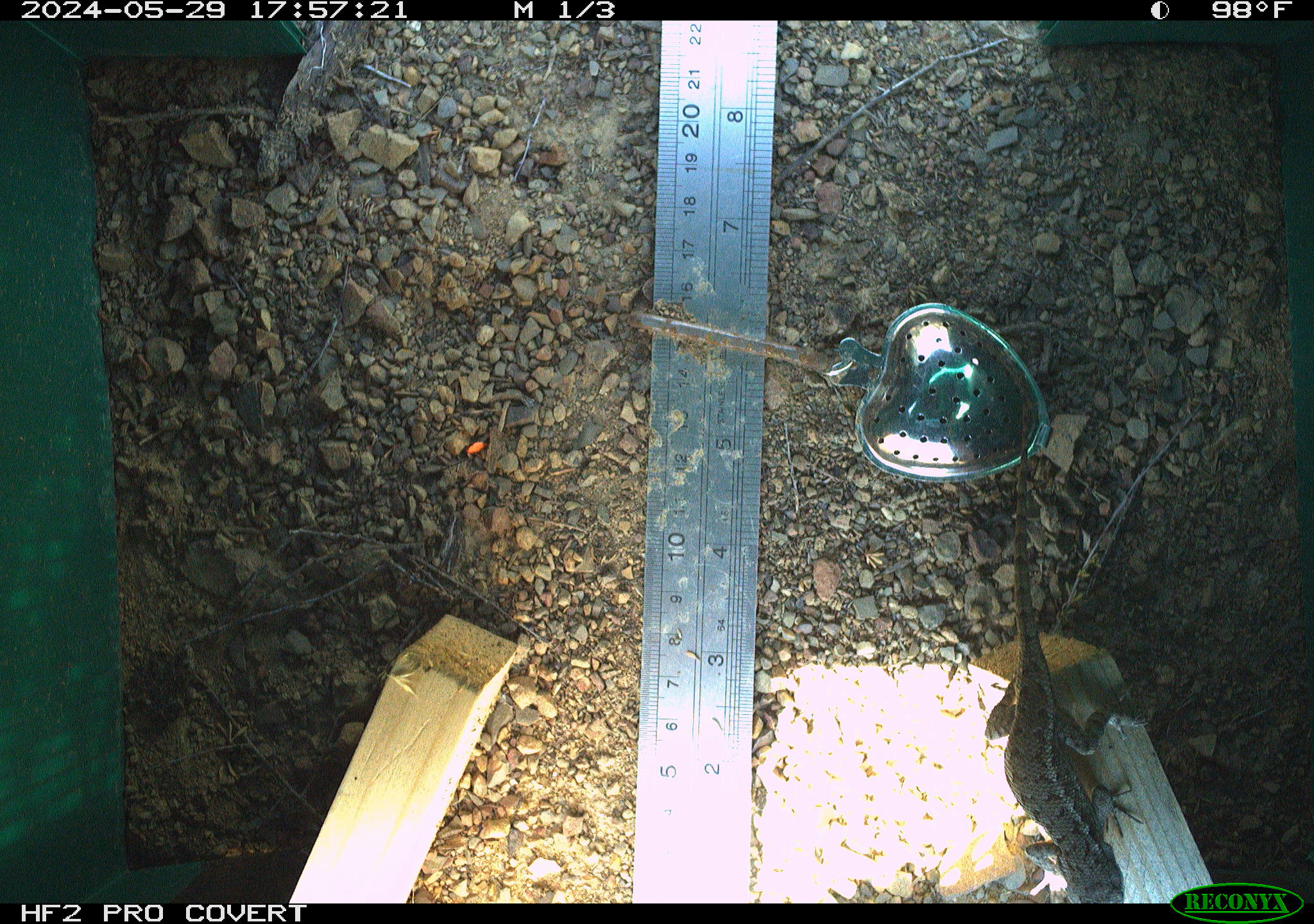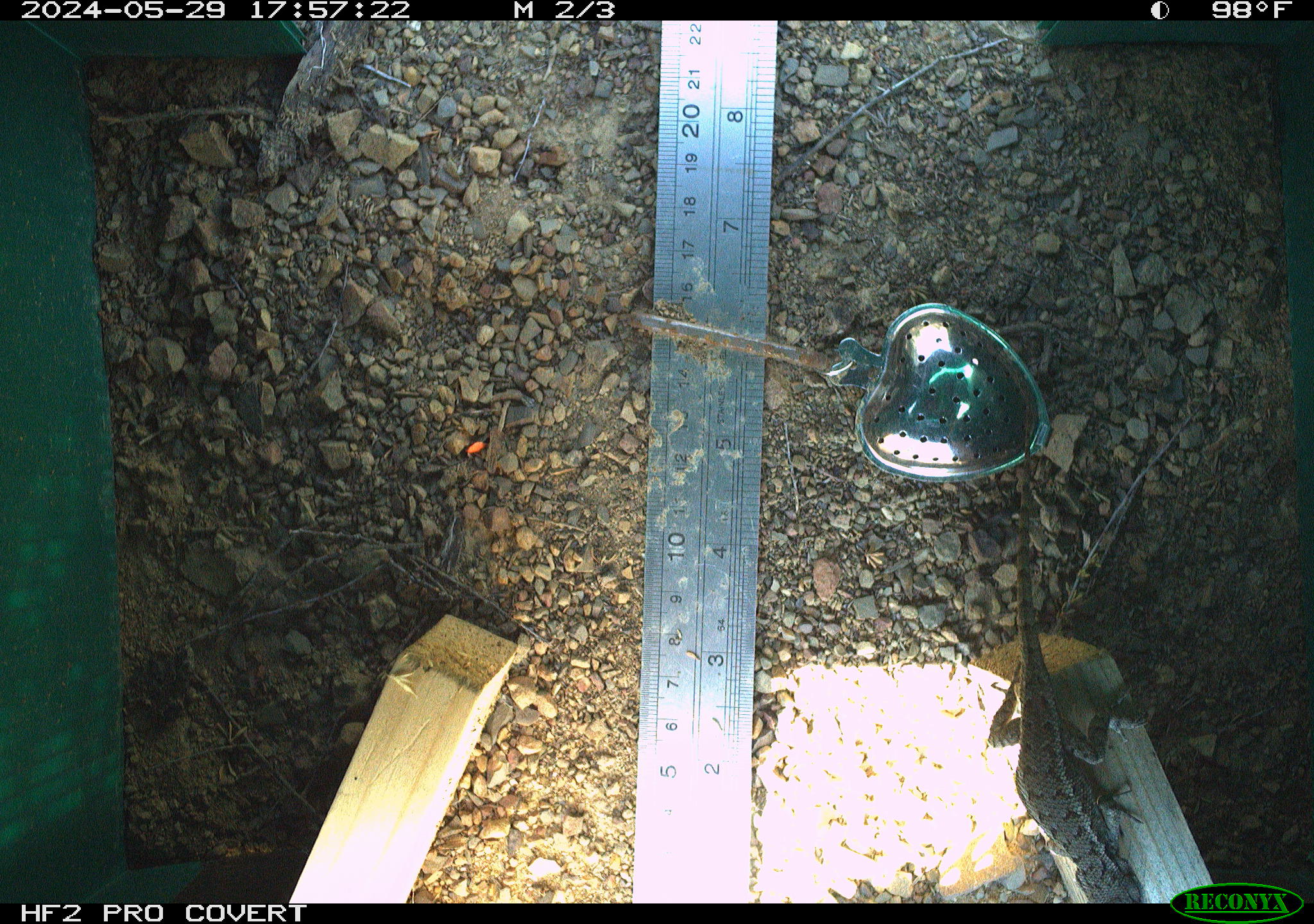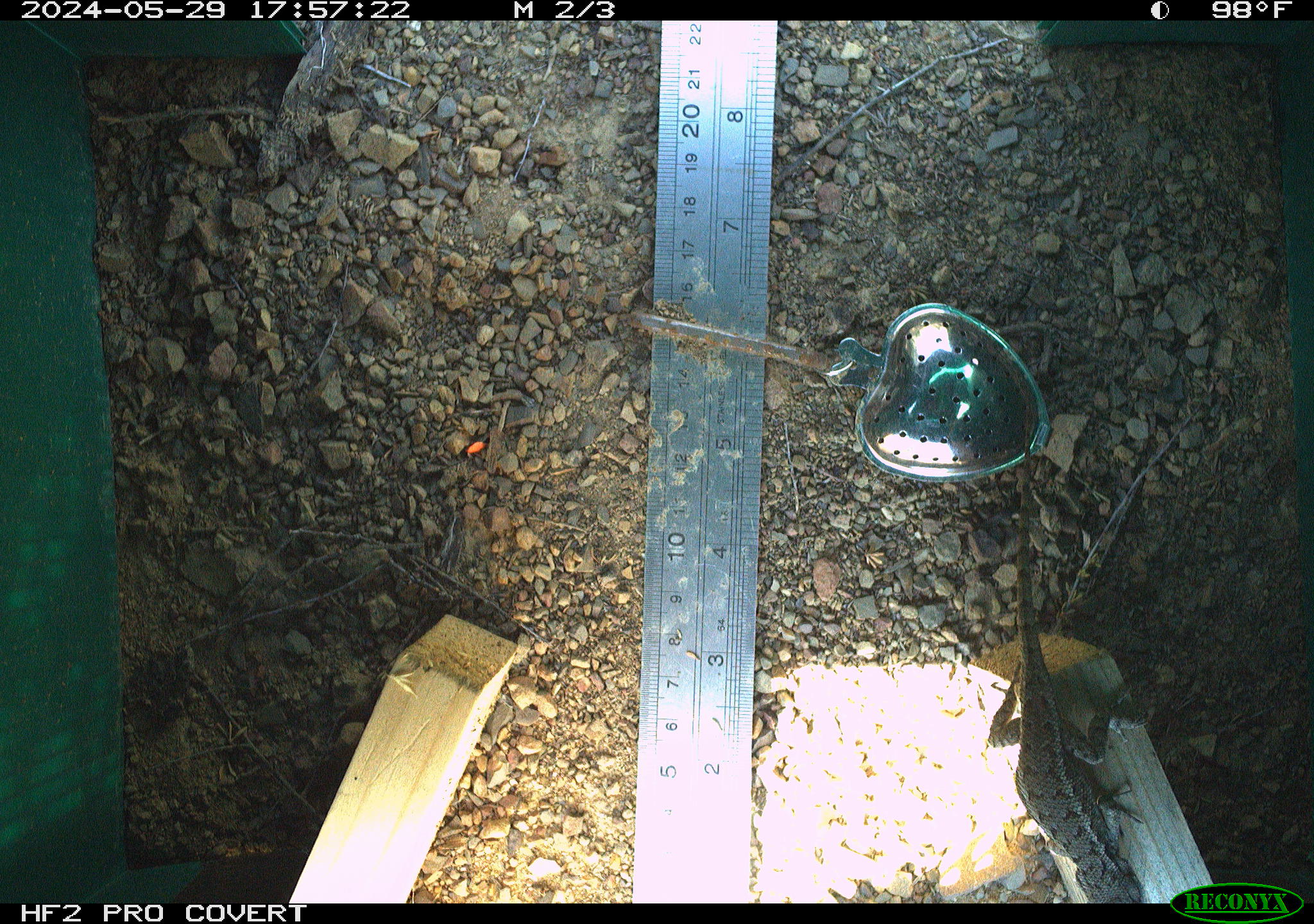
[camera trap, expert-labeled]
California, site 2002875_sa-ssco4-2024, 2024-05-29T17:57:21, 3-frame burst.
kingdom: Animalia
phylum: Chordata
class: Reptilia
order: Squamata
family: Phrynosomatidae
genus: Sceloporus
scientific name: Sceloporus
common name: spiny lizards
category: sceloporus species